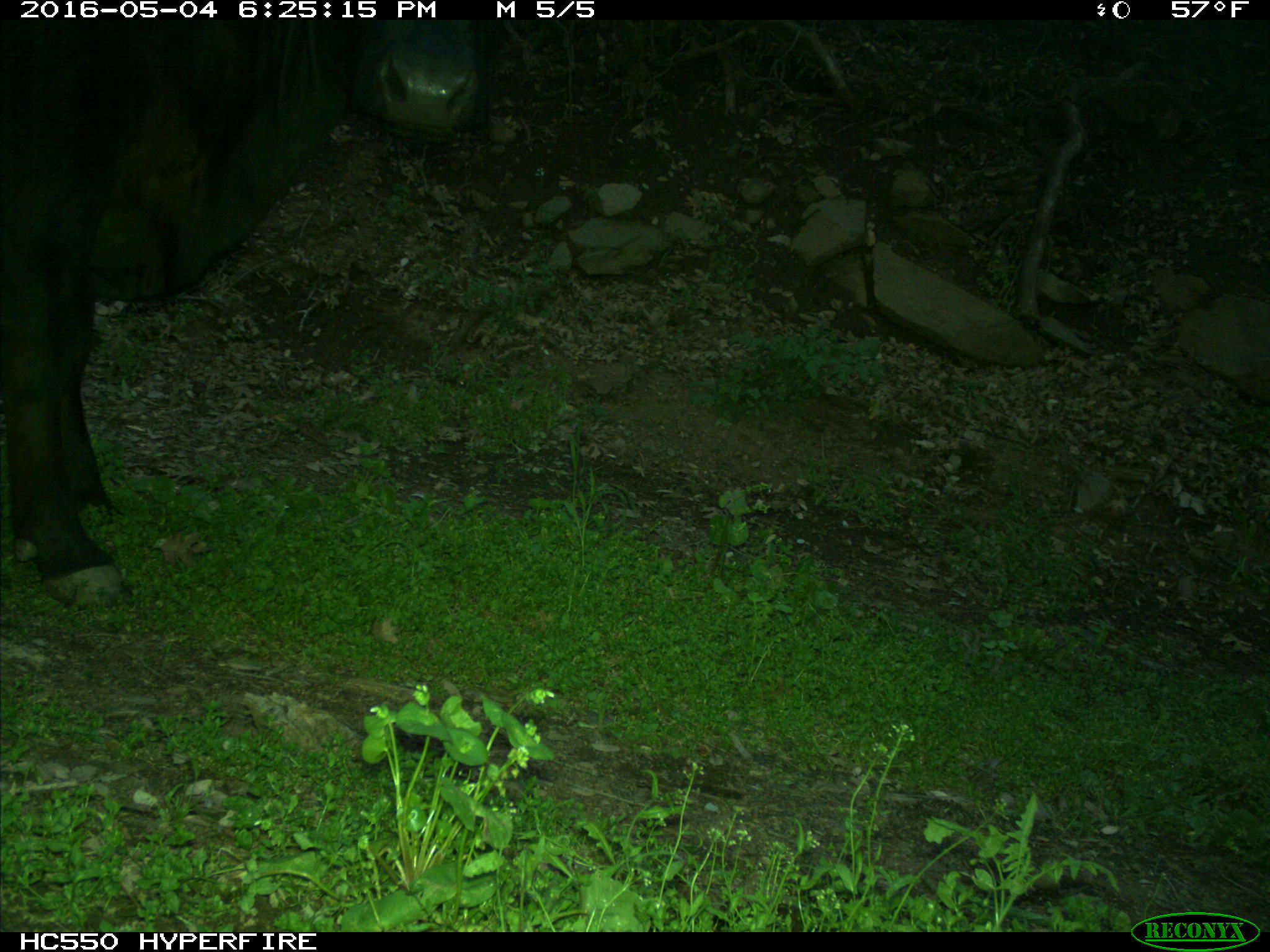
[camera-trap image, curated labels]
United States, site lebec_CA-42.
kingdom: Animalia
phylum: Chordata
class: Mammalia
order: Artiodactyla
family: Bovidae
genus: Bos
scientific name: Bos taurus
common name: domestic cow